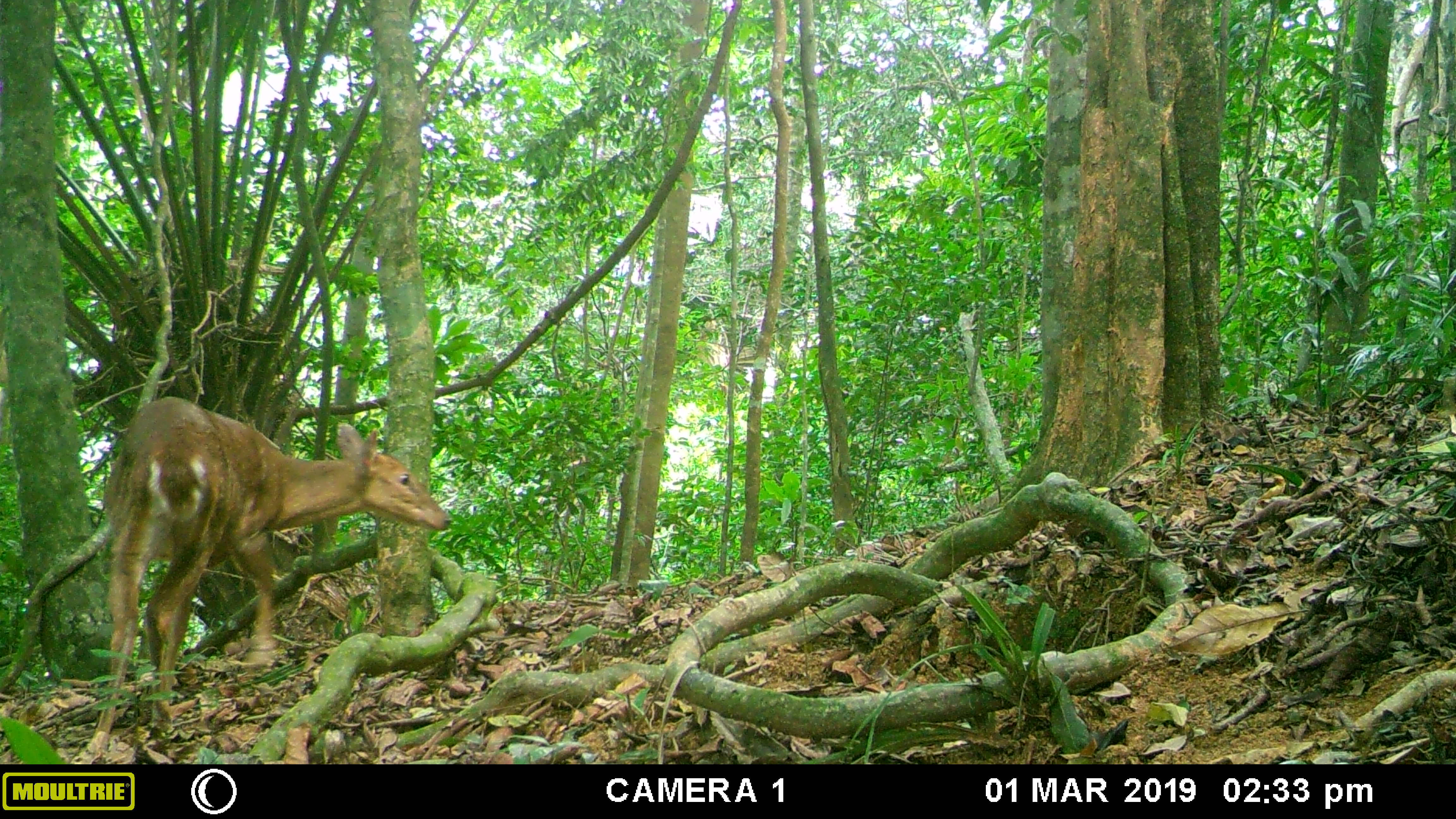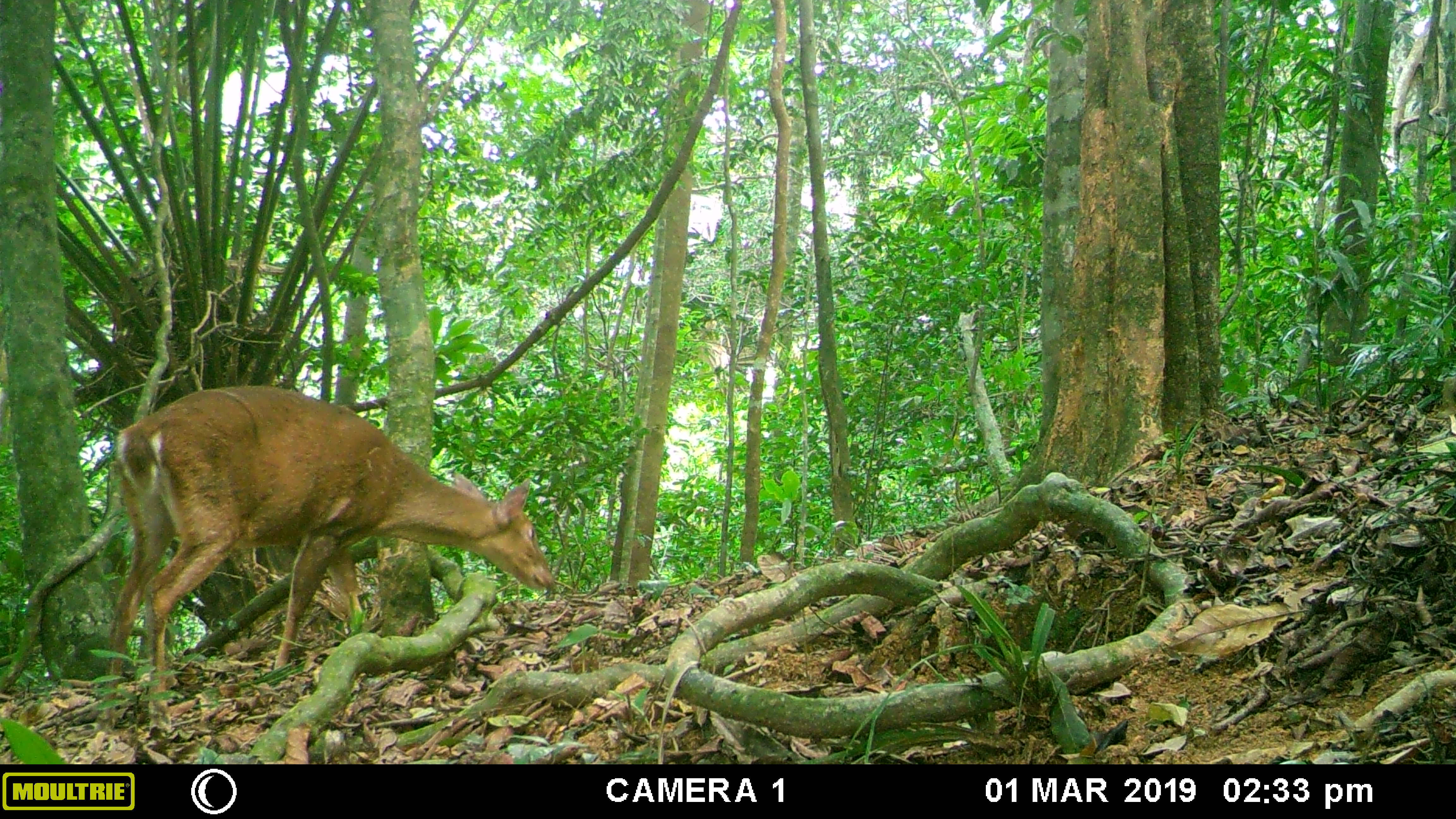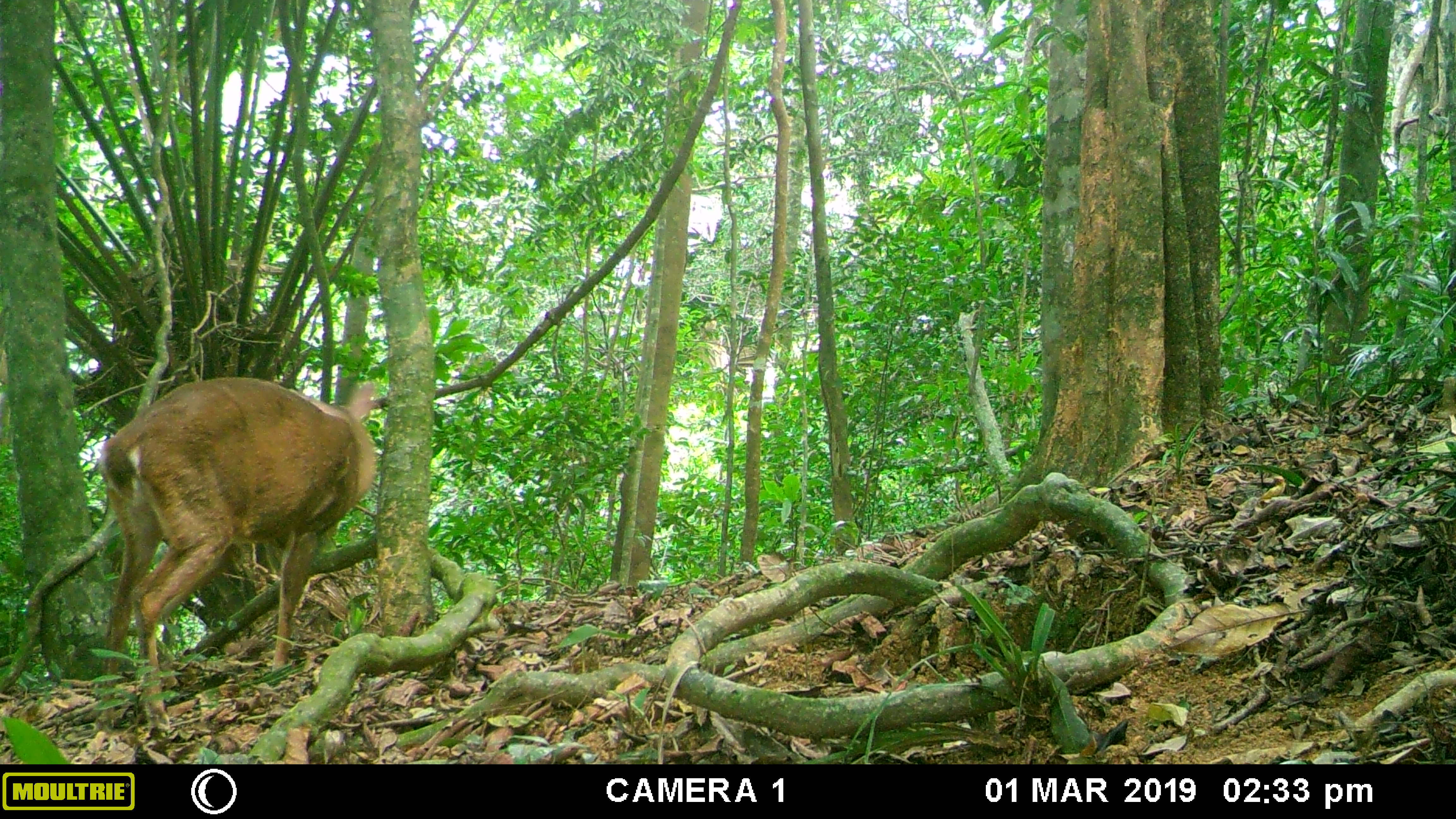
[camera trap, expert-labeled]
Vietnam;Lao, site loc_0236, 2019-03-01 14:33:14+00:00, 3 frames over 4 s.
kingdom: Animalia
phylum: Chordata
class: Mammalia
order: Artiodactyla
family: Cervidae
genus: Muntiacus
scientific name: Muntiacus vuquangensis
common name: large-antlered muntjac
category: large antlered muntjac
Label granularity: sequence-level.